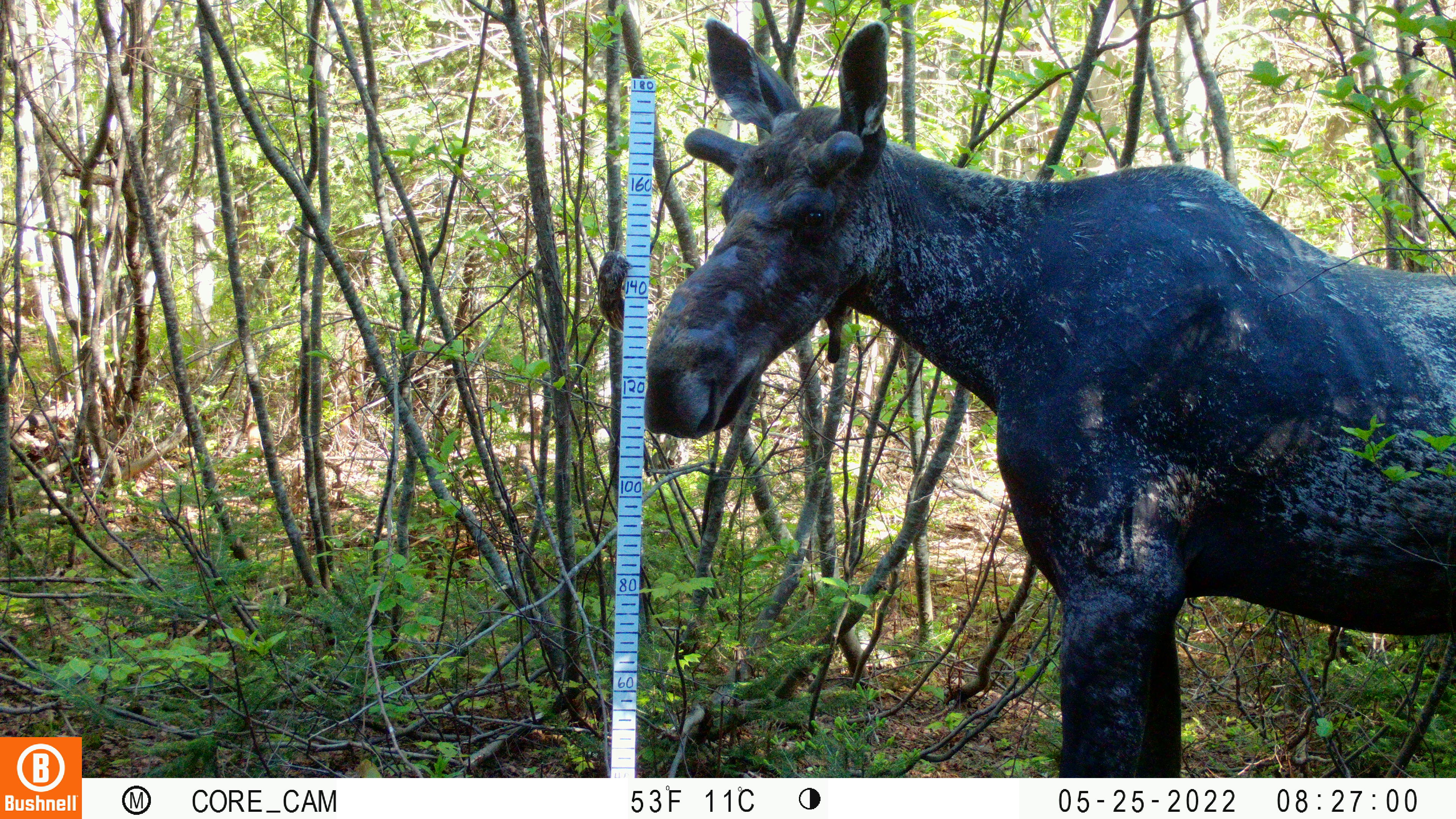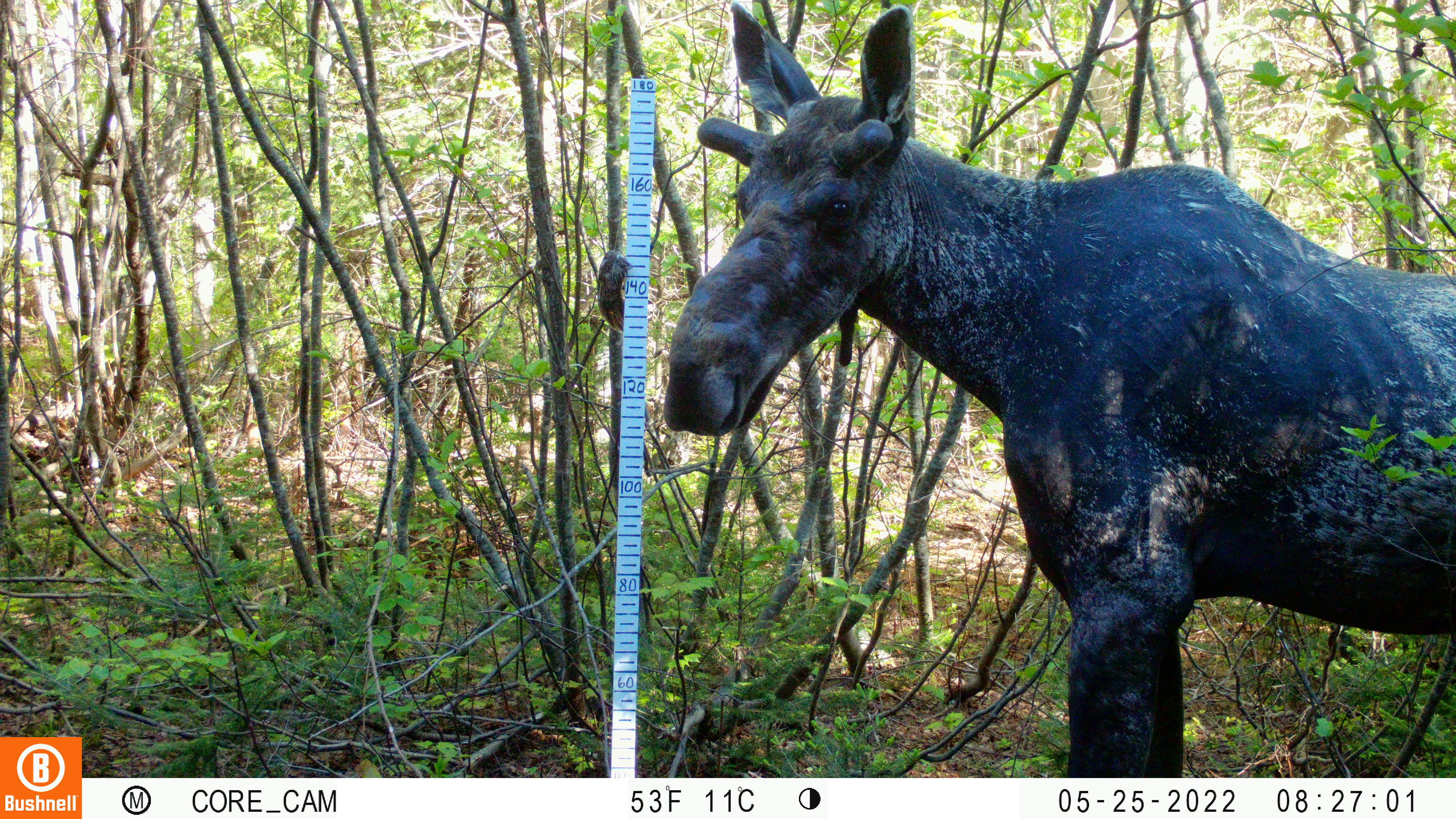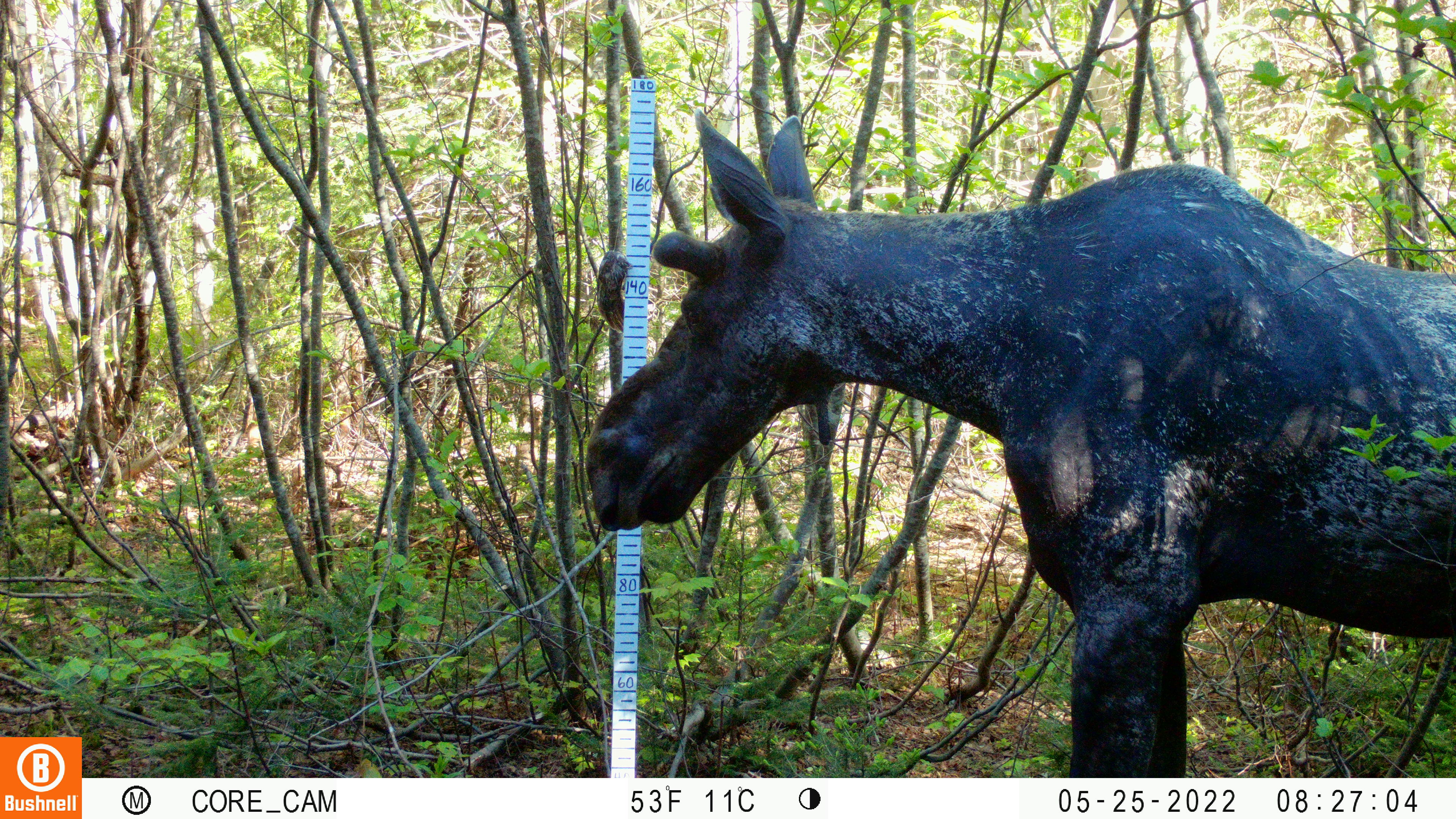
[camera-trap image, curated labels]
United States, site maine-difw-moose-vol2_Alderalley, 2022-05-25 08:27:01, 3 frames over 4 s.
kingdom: Animalia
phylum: Chordata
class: Mammalia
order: Artiodactyla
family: Cervidae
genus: Alces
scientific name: Alces alces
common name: moose